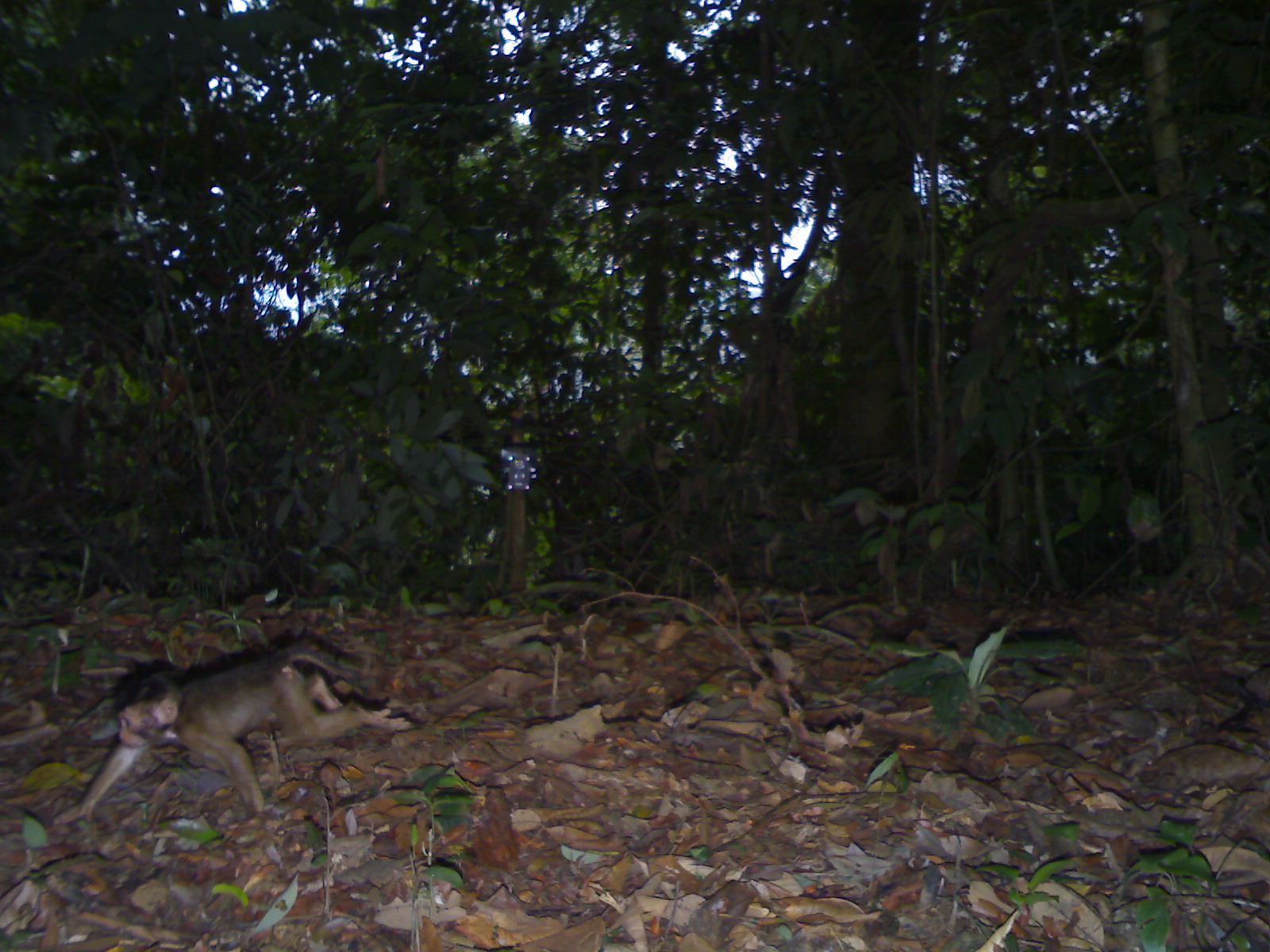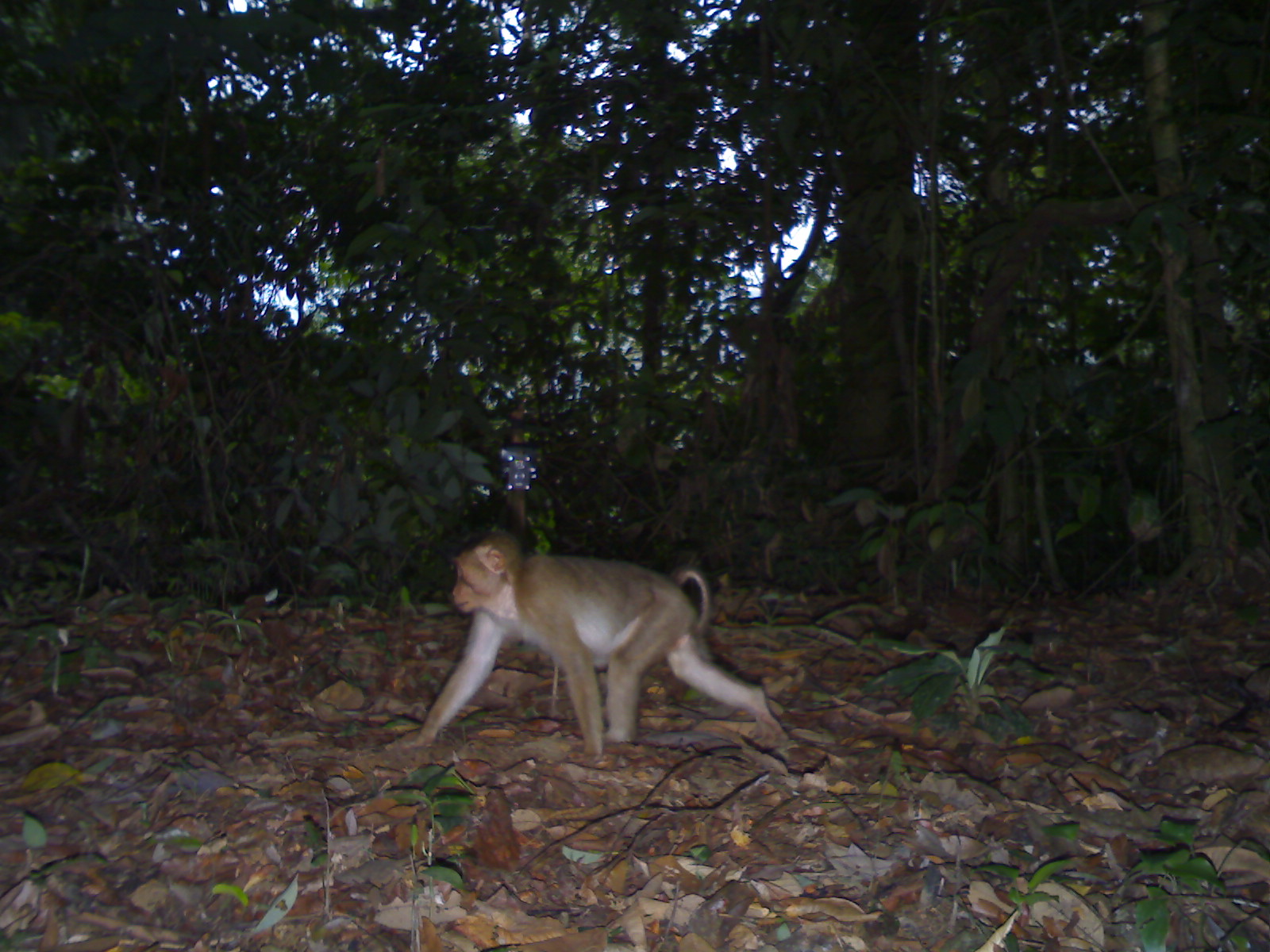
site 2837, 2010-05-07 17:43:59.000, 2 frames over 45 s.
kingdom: Animalia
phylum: Chordata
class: Mammalia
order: Primates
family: Cercopithecidae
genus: Macaca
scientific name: Macaca nemestrina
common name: southern pig-tailed macaque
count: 1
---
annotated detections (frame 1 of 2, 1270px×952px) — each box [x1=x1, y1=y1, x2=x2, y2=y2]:
macaca nemestrina: [x1=49, y1=634, x2=413, y2=825]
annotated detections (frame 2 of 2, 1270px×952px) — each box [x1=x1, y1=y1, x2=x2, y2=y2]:
macaca nemestrina: [x1=384, y1=528, x2=790, y2=770]